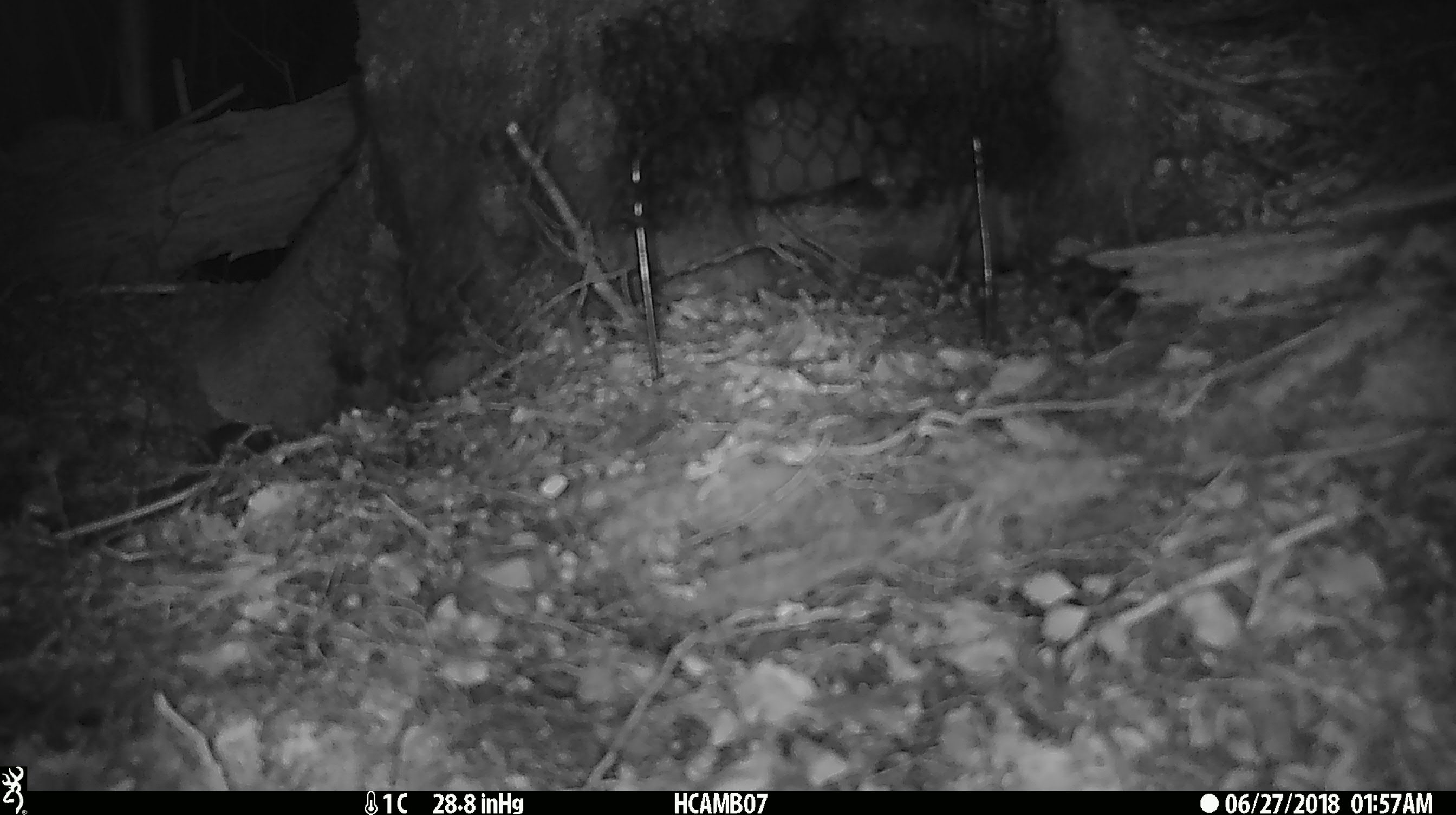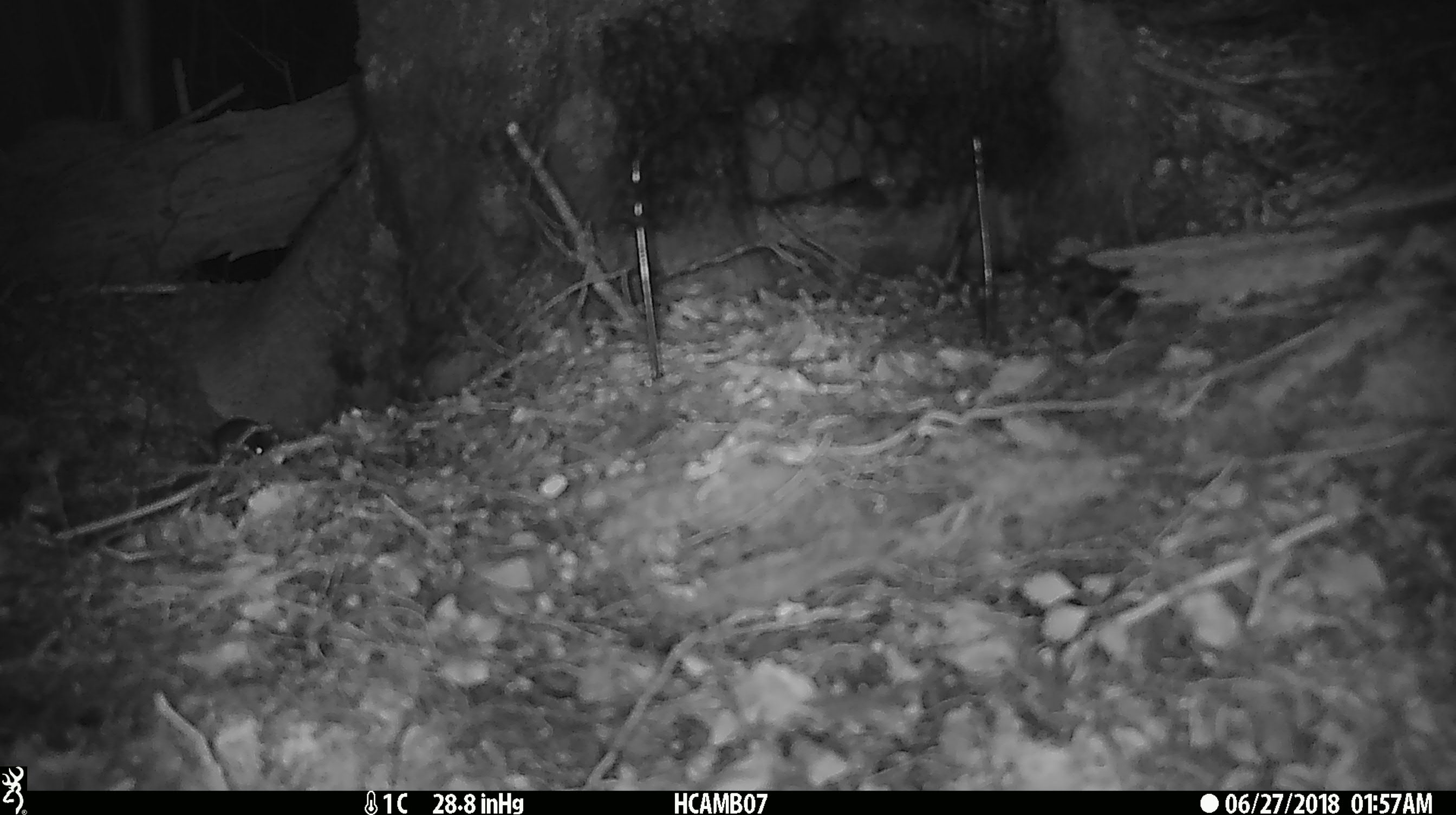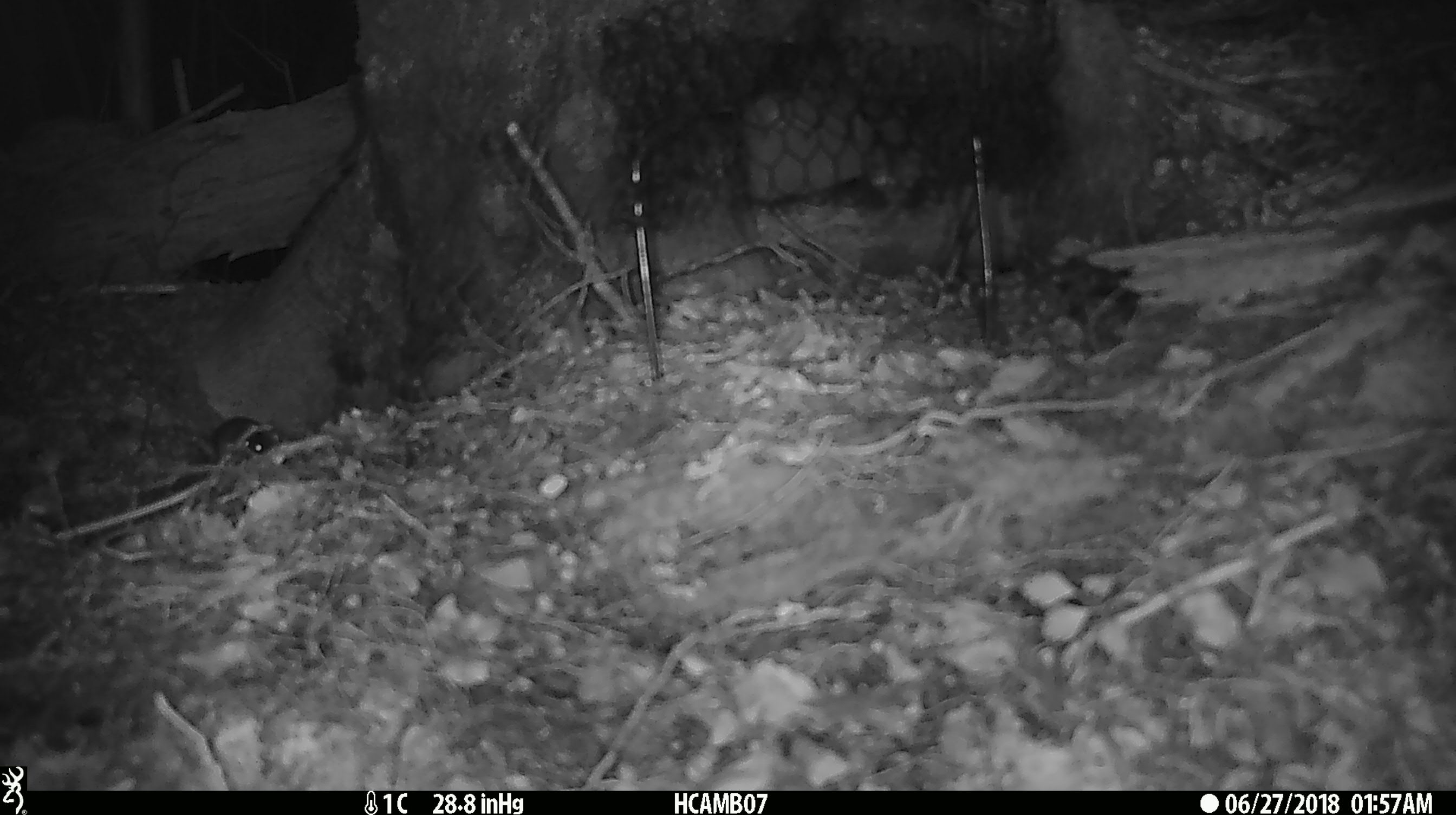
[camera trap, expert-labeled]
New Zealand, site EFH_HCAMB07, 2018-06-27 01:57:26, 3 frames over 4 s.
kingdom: Animalia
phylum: Chordata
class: Mammalia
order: Rodentia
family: Muridae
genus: Mus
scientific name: Mus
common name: mouse